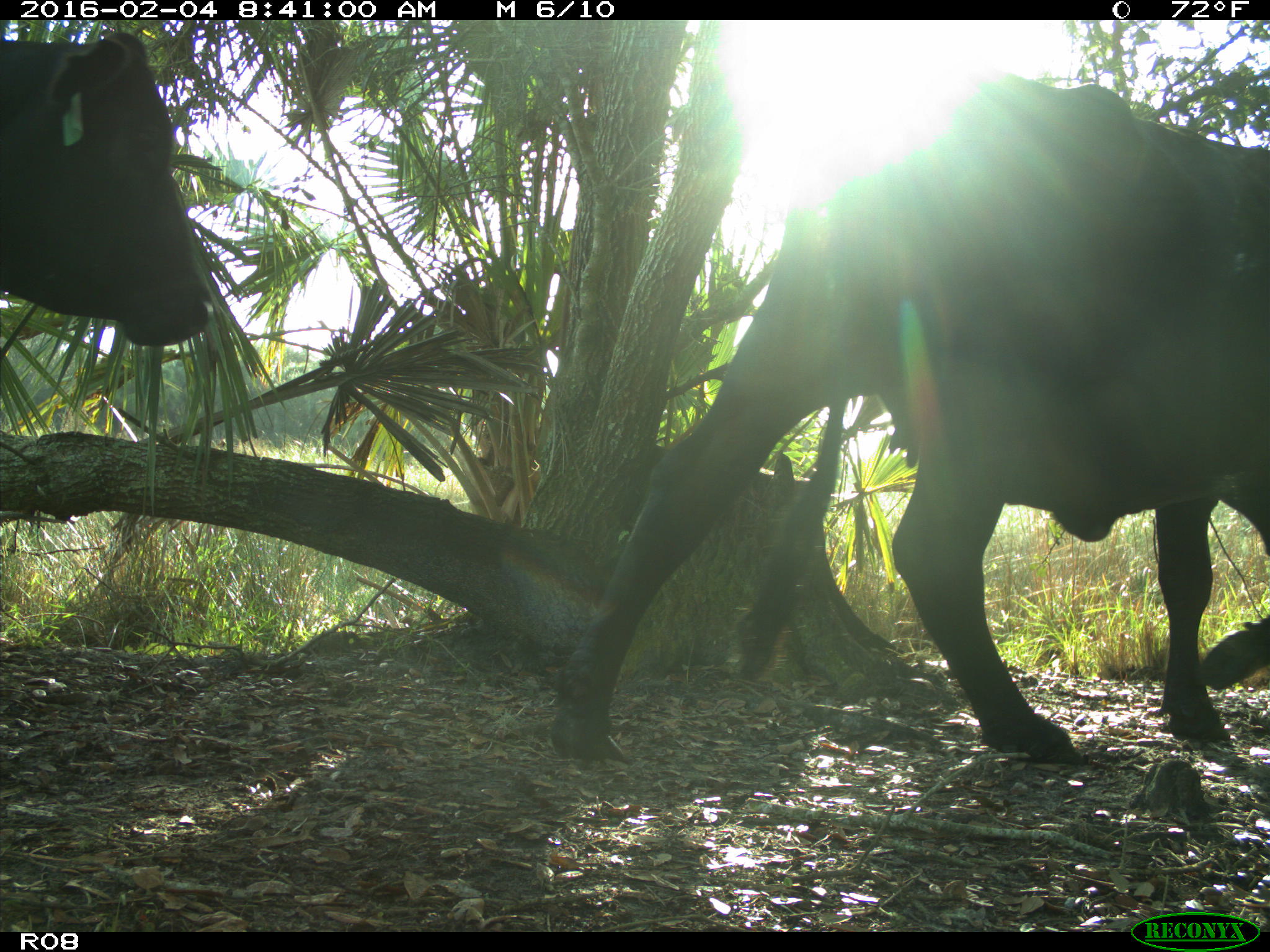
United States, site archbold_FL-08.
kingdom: Animalia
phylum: Chordata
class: Mammalia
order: Artiodactyla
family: Bovidae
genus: Bos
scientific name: Bos taurus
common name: domestic cow